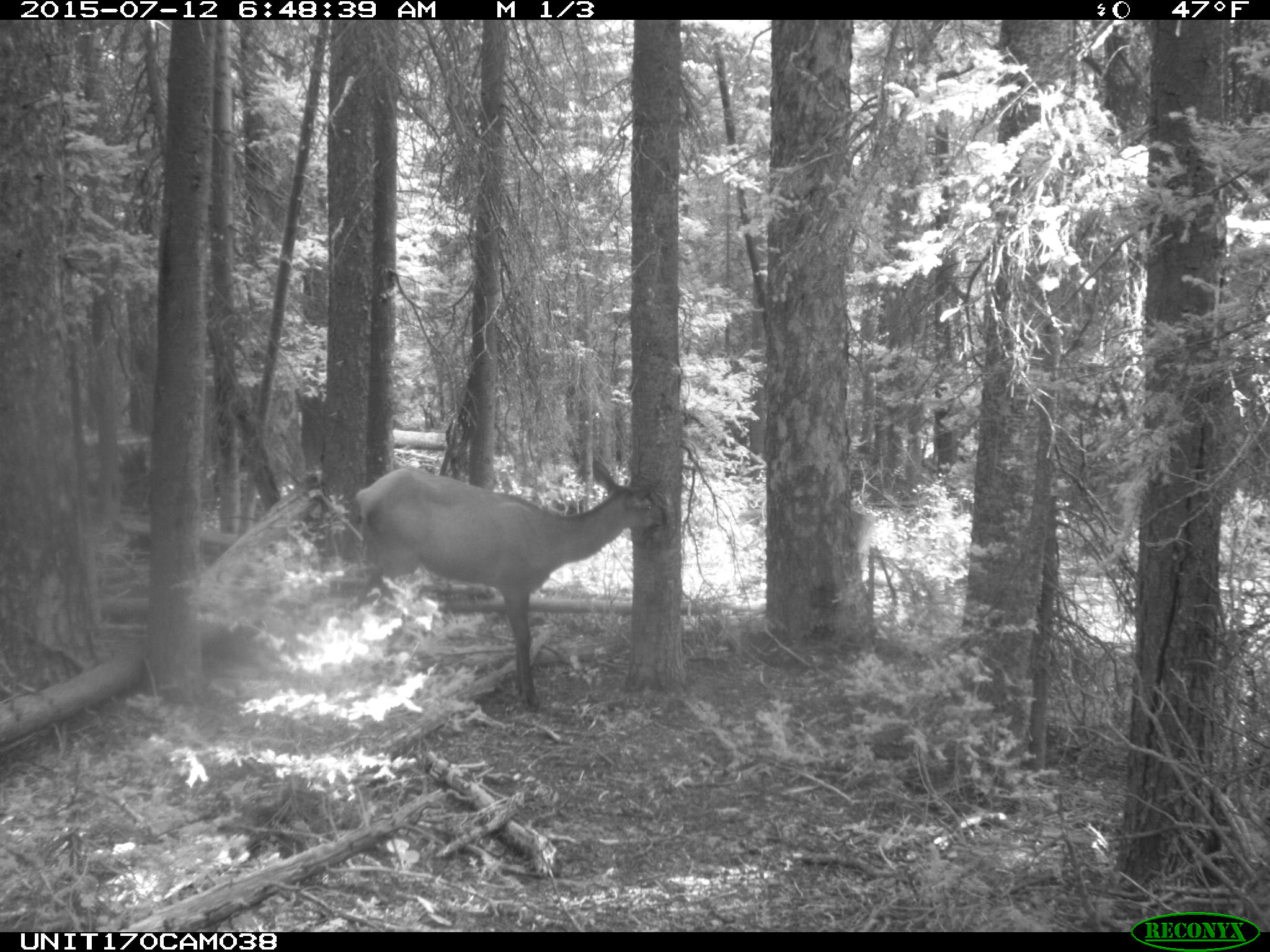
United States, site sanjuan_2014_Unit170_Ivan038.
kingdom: Animalia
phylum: Chordata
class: Mammalia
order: Artiodactyla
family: Cervidae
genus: Cervus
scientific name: Cervus elaphus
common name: red deer